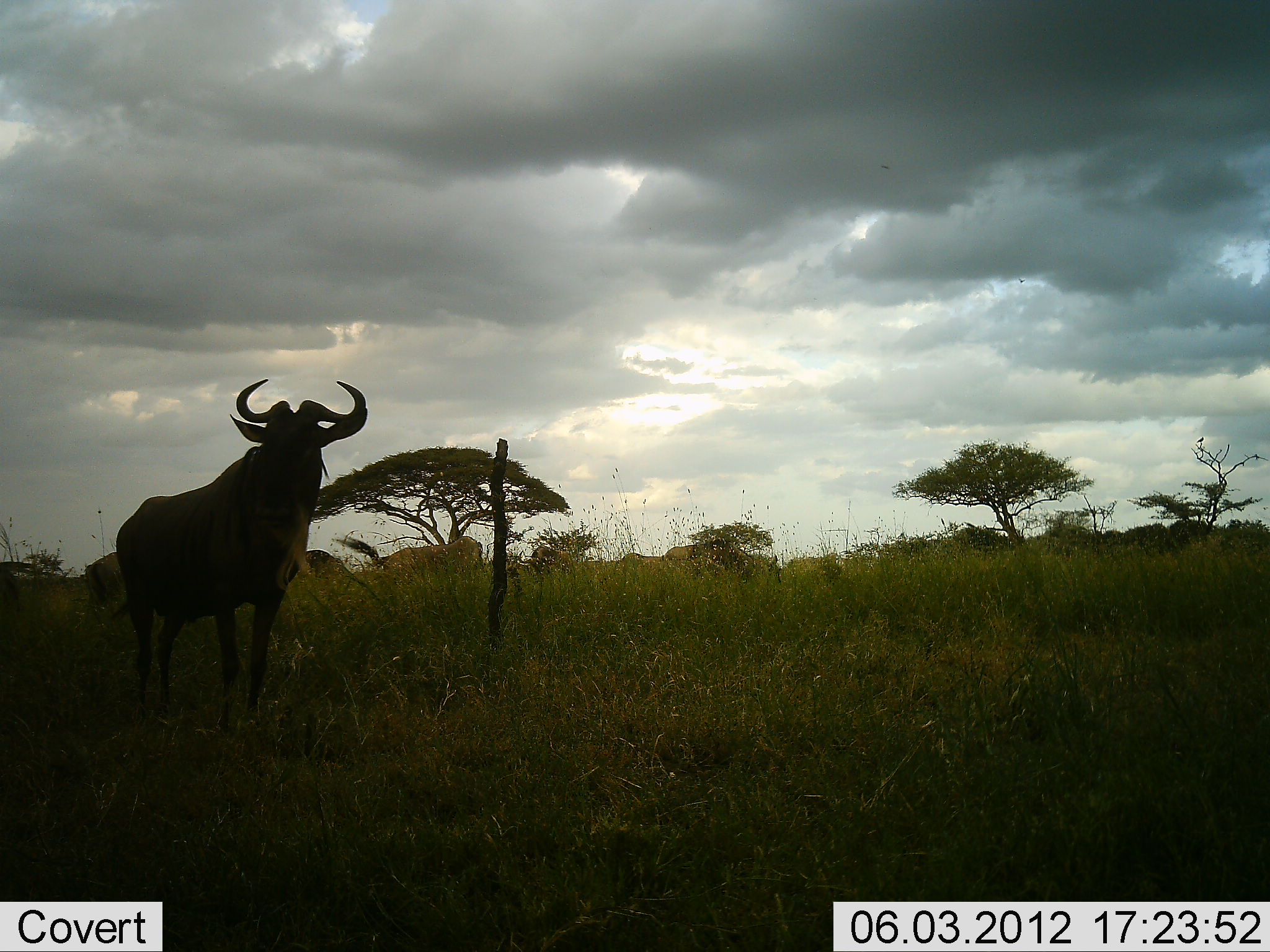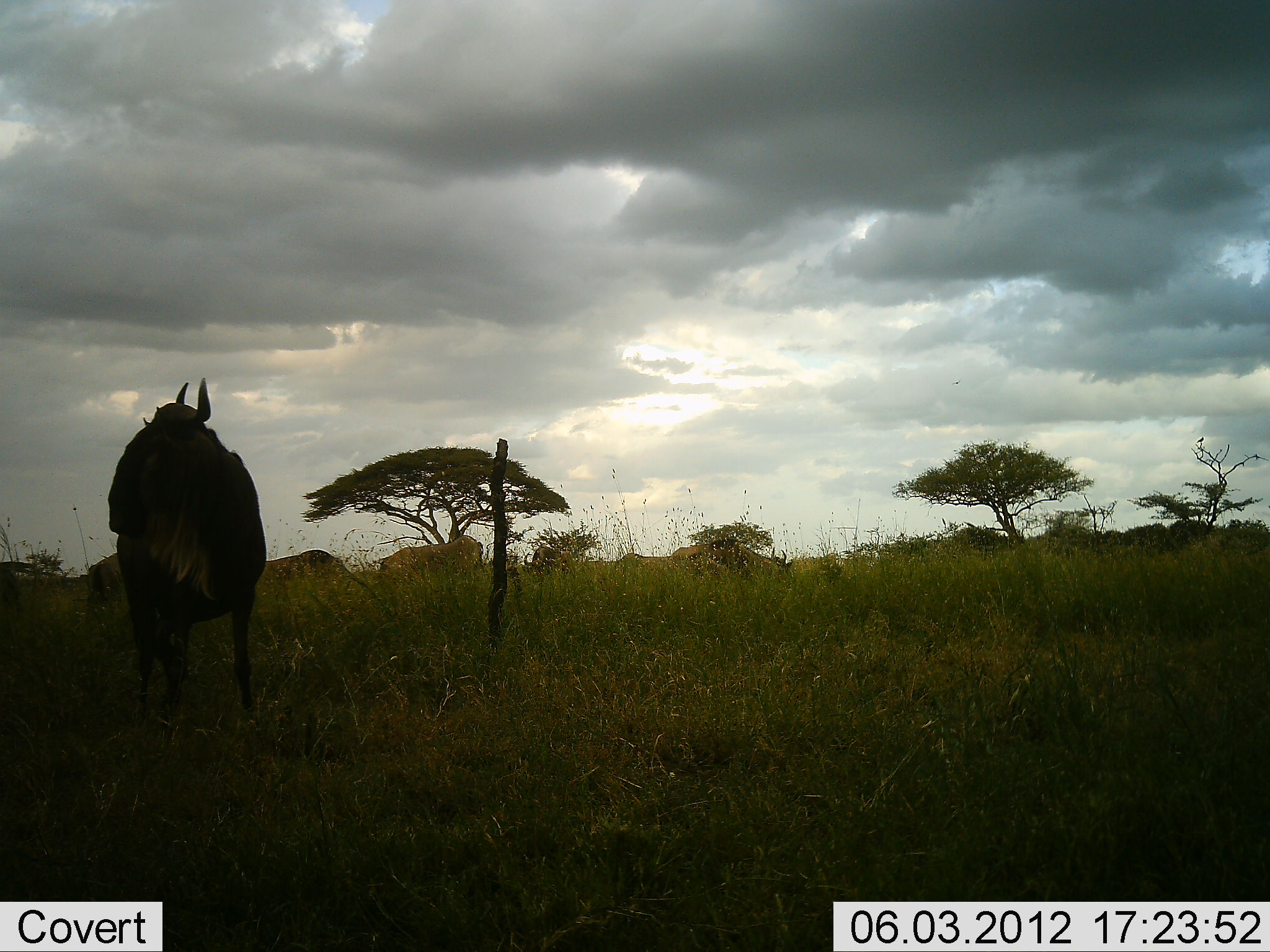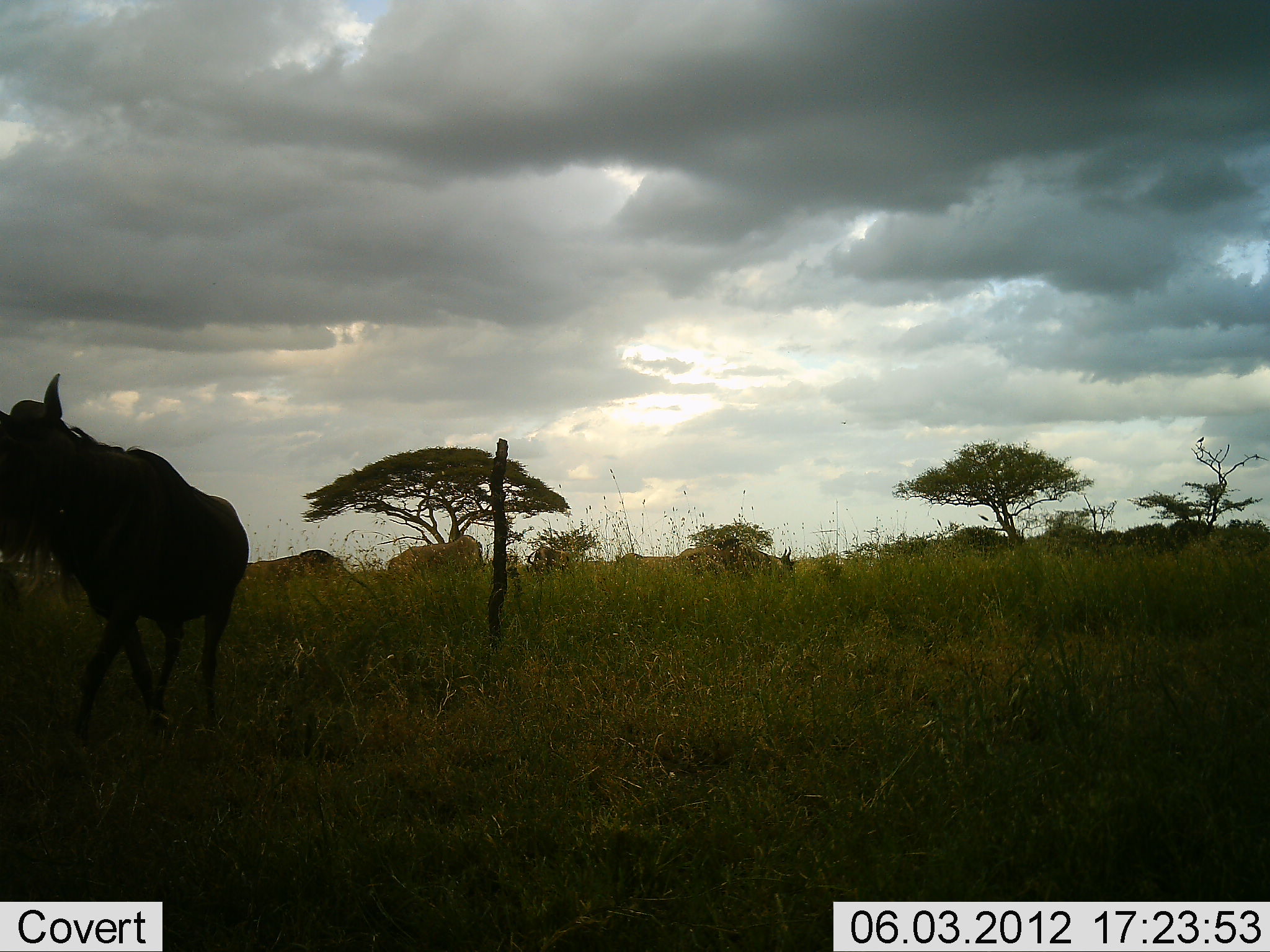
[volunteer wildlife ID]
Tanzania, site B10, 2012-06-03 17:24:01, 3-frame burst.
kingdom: Animalia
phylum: Chordata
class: Mammalia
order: Artiodactyla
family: Bovidae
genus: Connochaetes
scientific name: Connochaetes taurinus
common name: blue wildebeest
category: wildebeest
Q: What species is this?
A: Wildebeest (blue wildebeest) (Connochaetes taurinus).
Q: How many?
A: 7.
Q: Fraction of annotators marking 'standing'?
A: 90%.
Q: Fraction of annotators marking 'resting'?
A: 0%.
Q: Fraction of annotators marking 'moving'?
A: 60%.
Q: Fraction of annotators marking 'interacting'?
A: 0%.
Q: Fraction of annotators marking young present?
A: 0%.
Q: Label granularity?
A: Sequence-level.